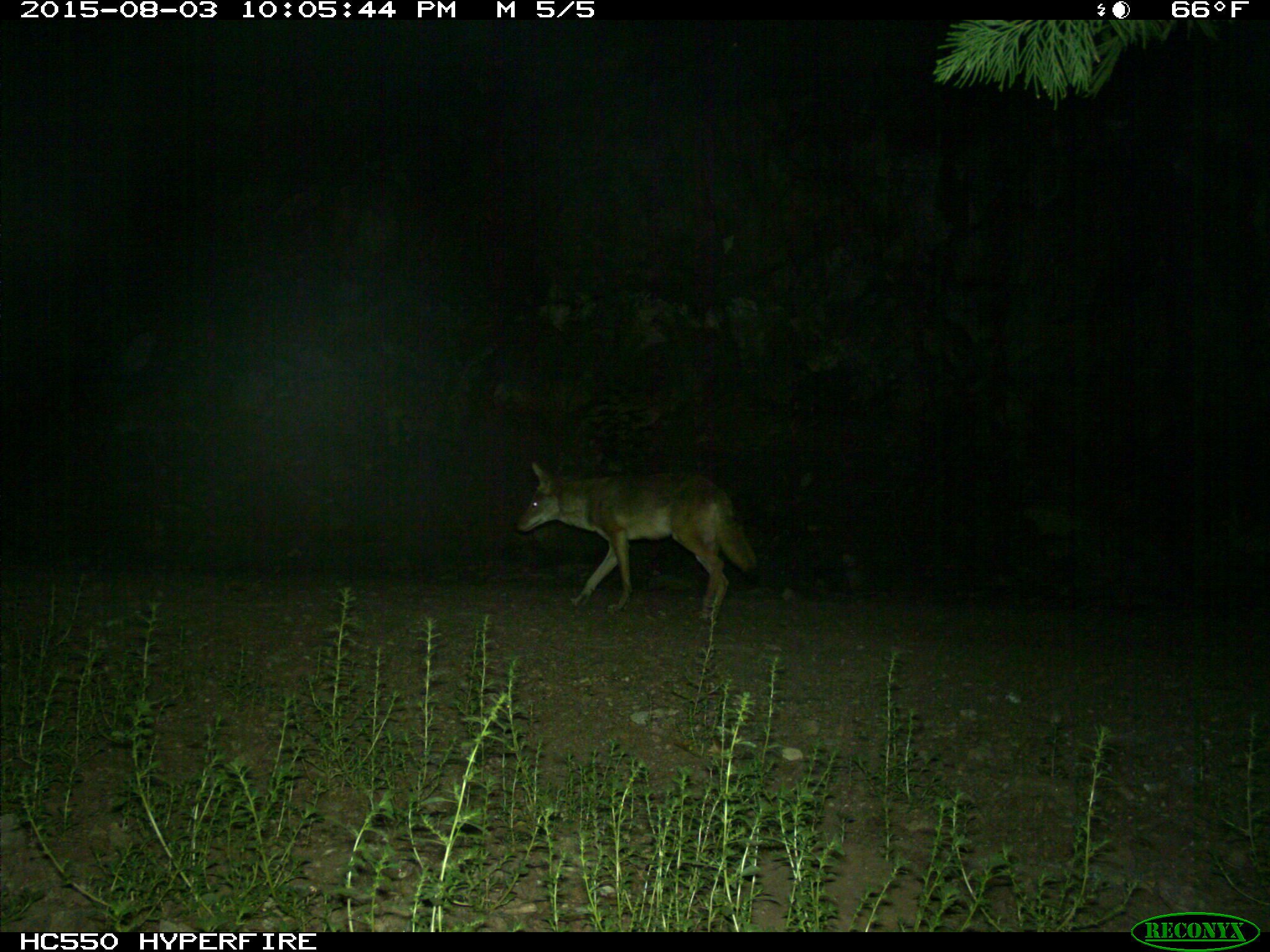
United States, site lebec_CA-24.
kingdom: Animalia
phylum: Chordata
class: Mammalia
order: Carnivora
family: Canidae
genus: Canis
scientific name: Canis latrans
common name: coyote